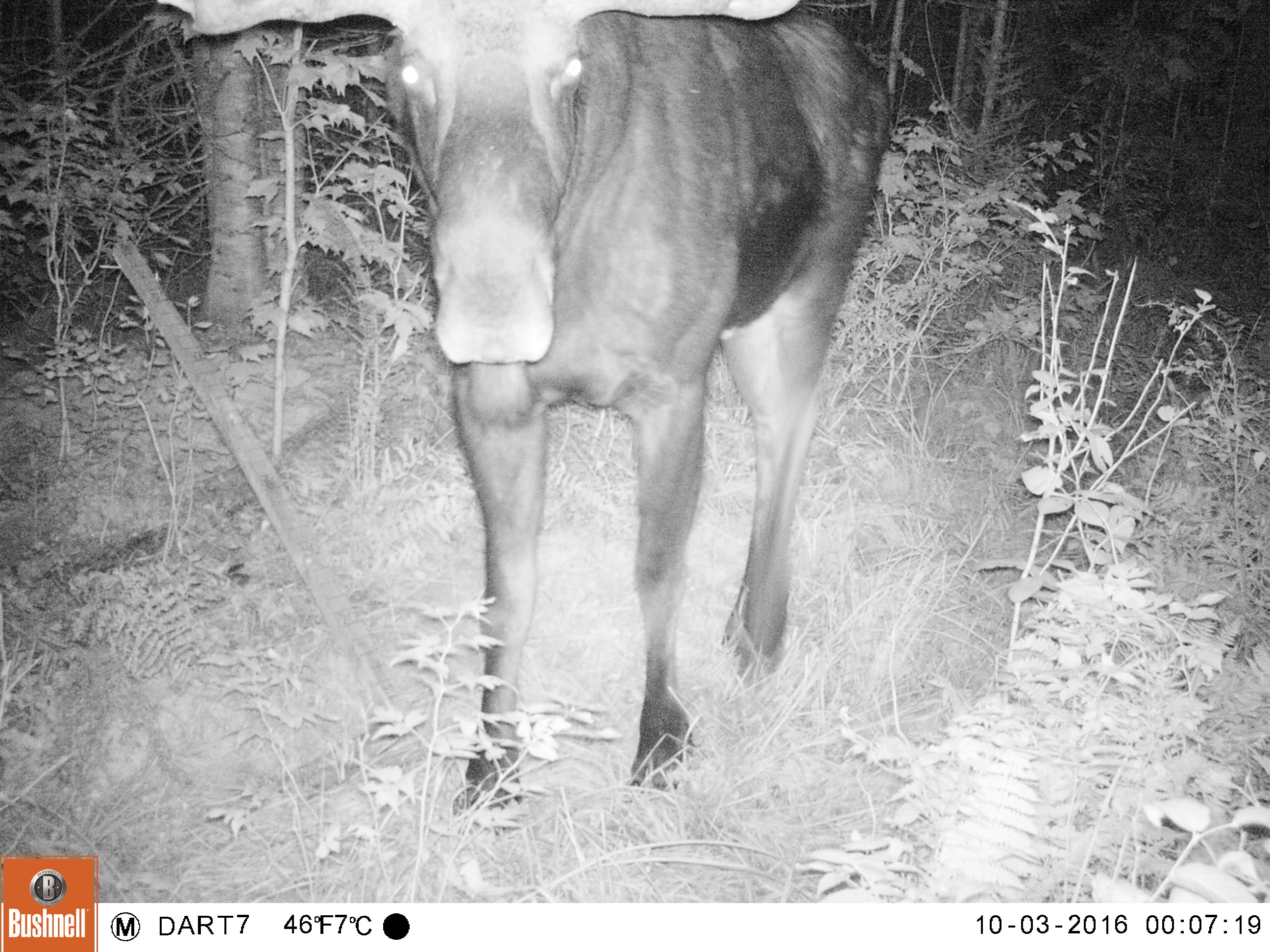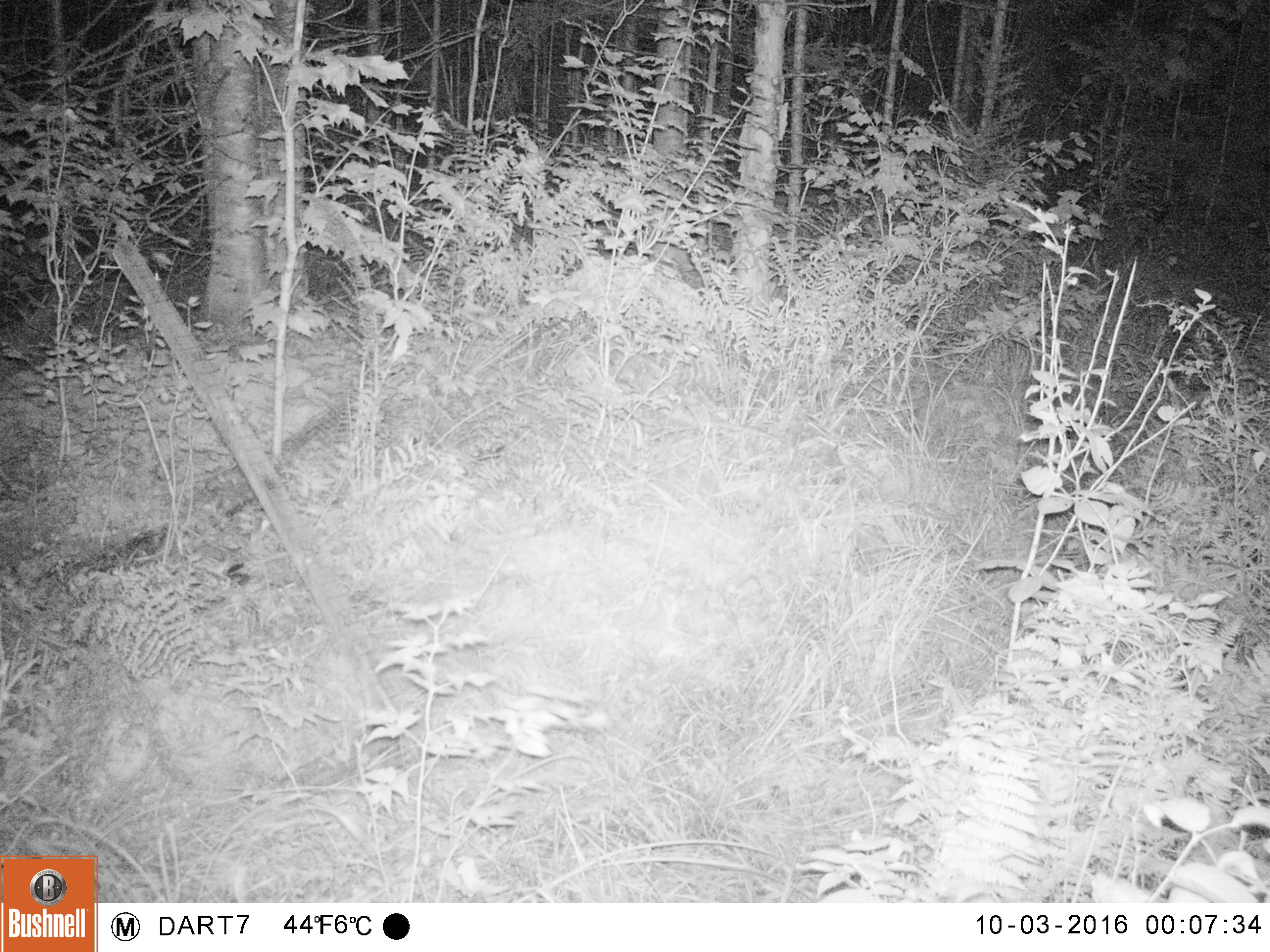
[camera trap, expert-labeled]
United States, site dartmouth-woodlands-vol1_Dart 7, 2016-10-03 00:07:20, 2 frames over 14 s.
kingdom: Animalia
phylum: Chordata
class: Mammalia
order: Artiodactyla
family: Cervidae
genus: Alces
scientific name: Alces alces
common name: moose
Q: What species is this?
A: Moose (Alces alces).